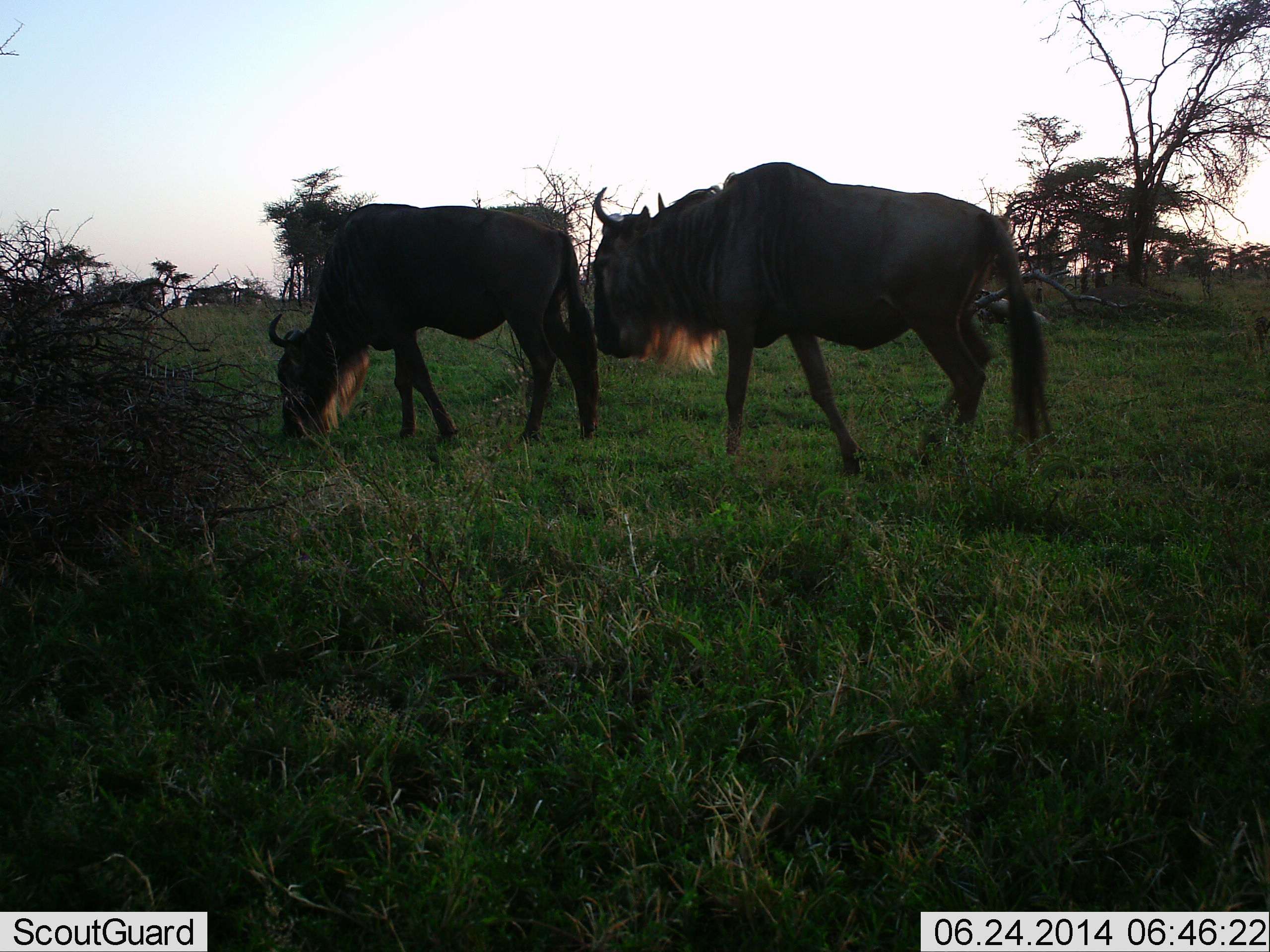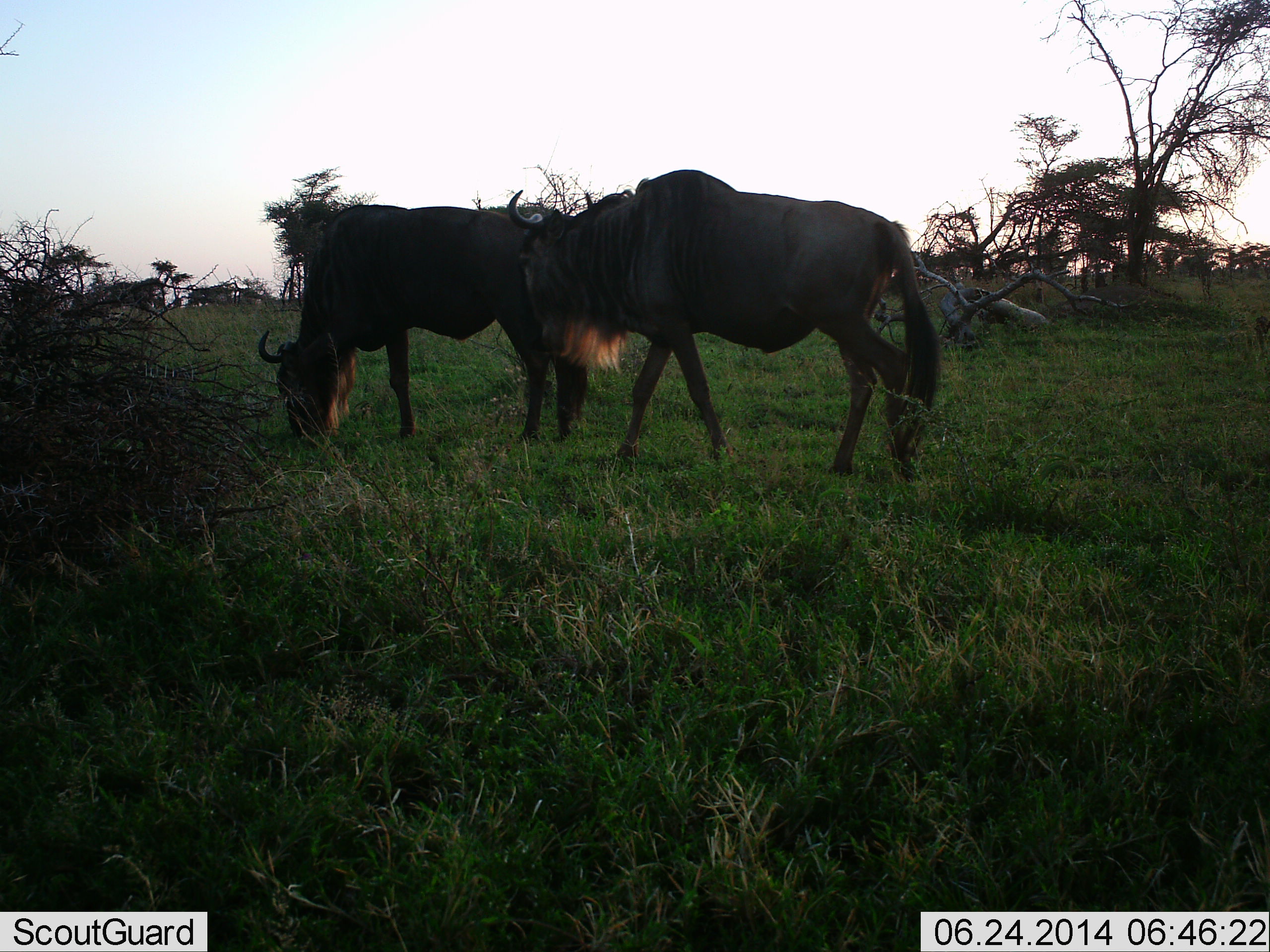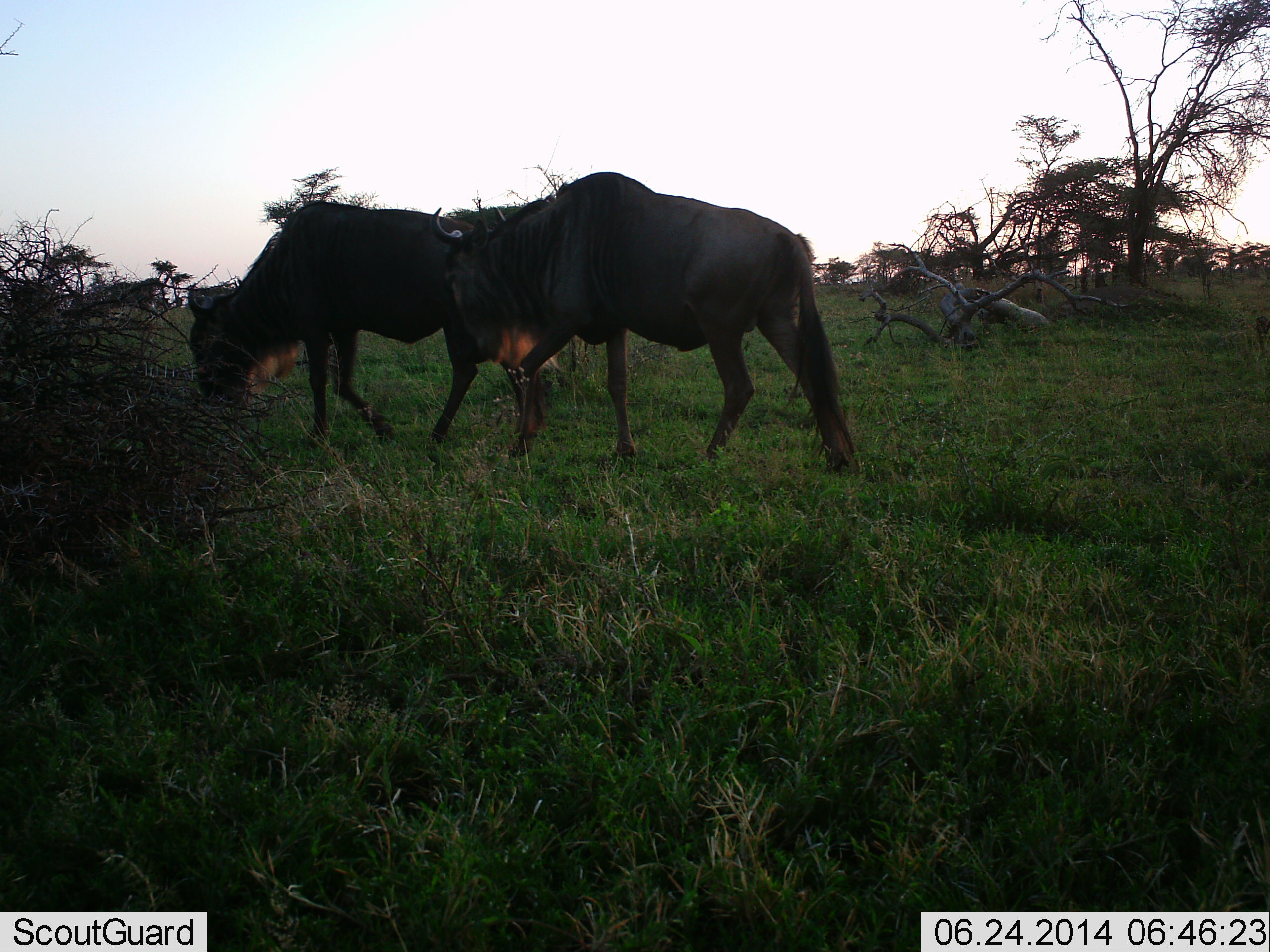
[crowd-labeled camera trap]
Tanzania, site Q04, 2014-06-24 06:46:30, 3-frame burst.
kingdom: Animalia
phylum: Chordata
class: Mammalia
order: Artiodactyla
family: Bovidae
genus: Connochaetes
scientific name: Connochaetes taurinus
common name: blue wildebeest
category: wildebeest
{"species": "wildebeest (blue wildebeest) (Connochaetes taurinus)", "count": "2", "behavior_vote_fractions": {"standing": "10%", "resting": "0%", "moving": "90%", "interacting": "10%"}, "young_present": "0%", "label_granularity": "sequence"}